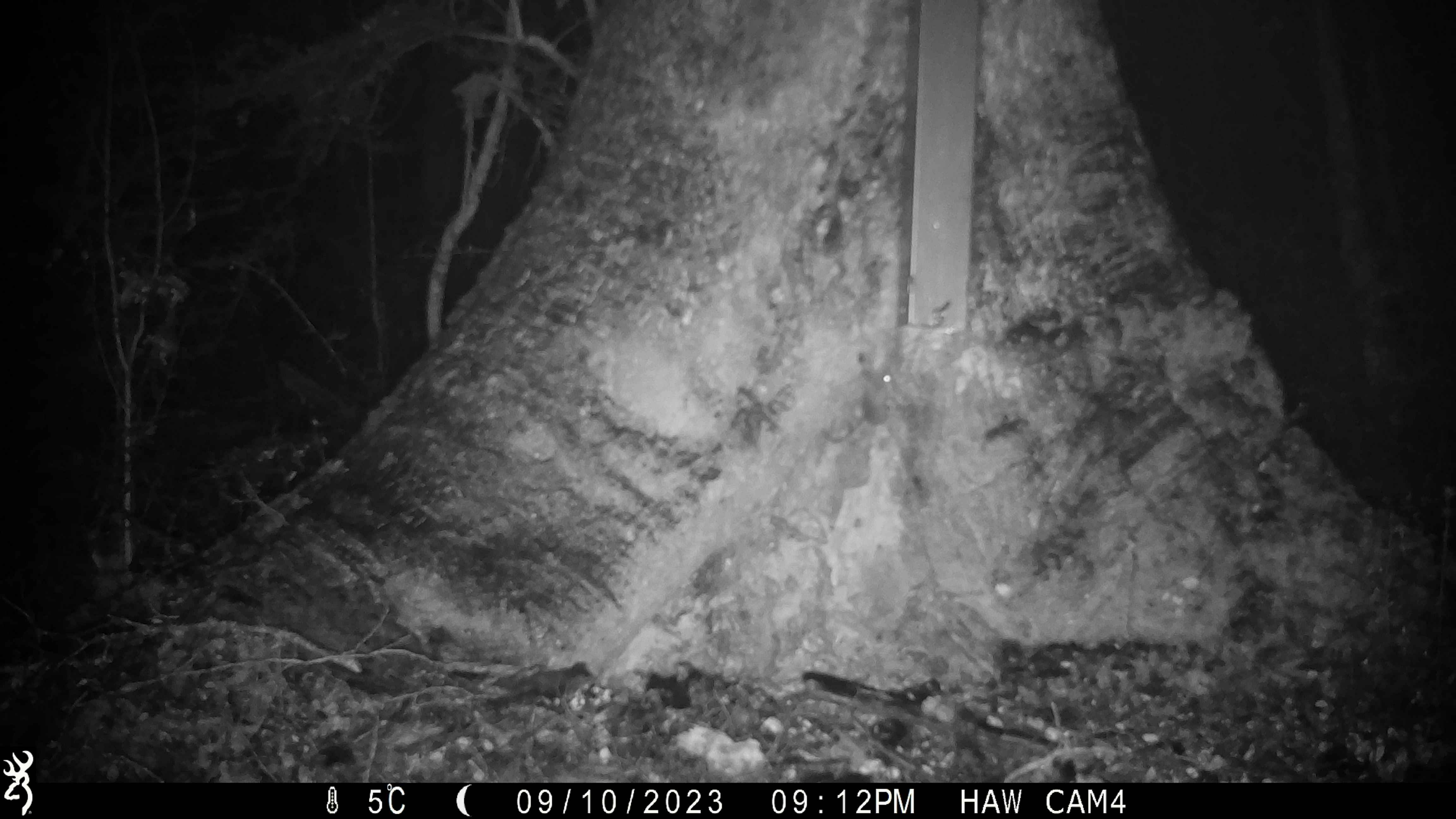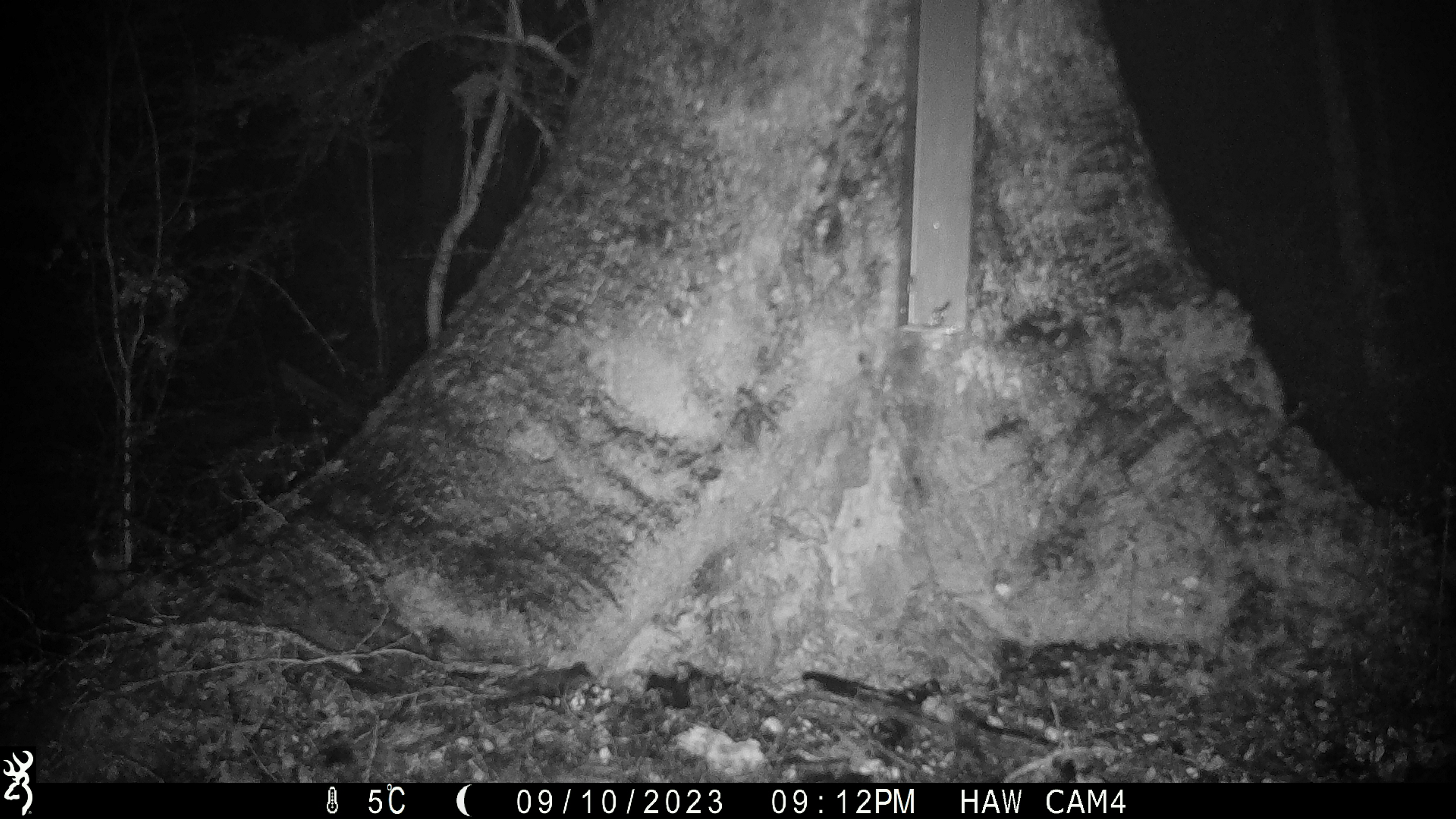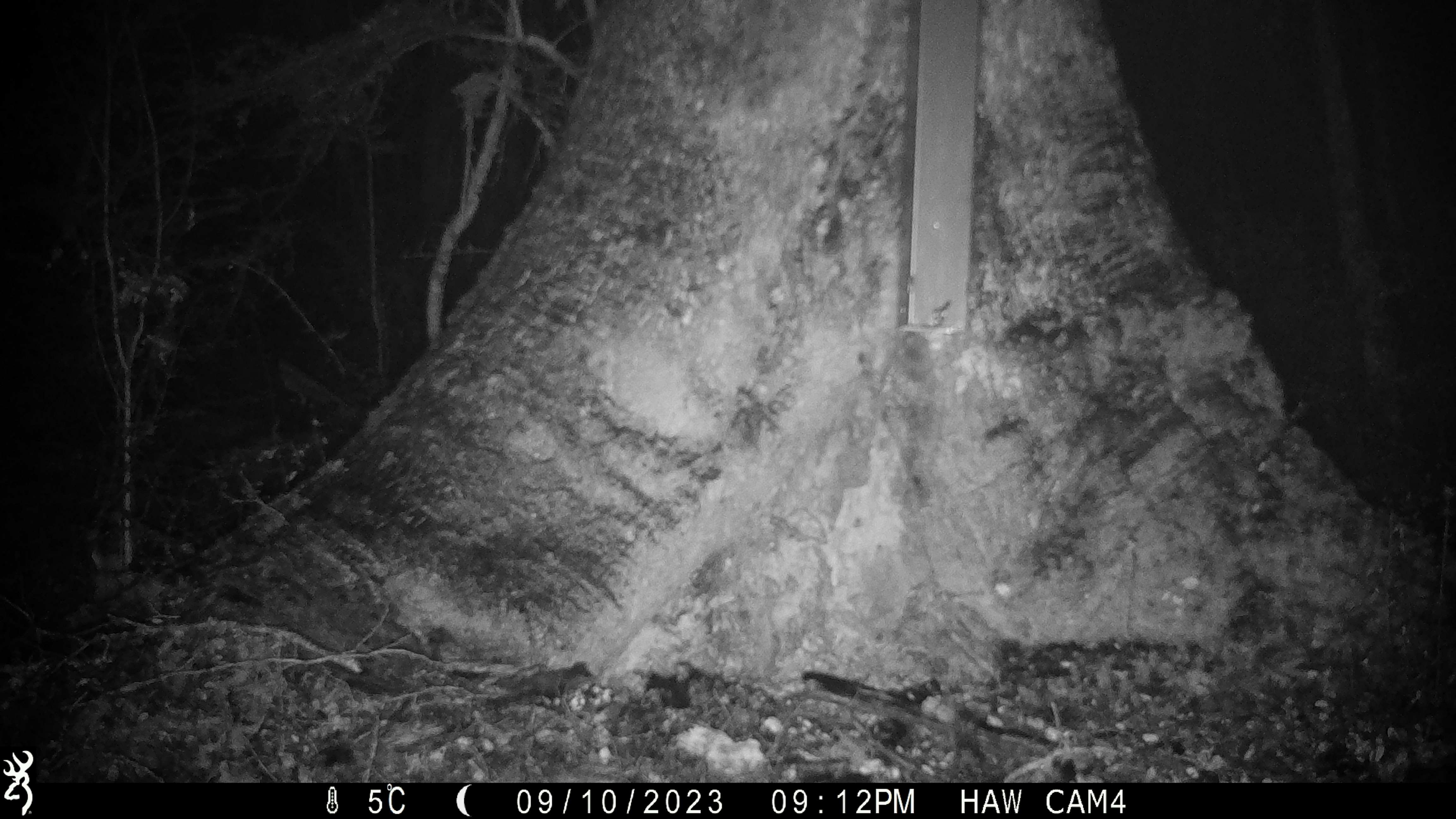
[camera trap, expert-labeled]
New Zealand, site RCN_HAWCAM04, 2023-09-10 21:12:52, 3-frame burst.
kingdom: Animalia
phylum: Chordata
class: Mammalia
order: Rodentia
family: Muridae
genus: Mus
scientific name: Mus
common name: mouse